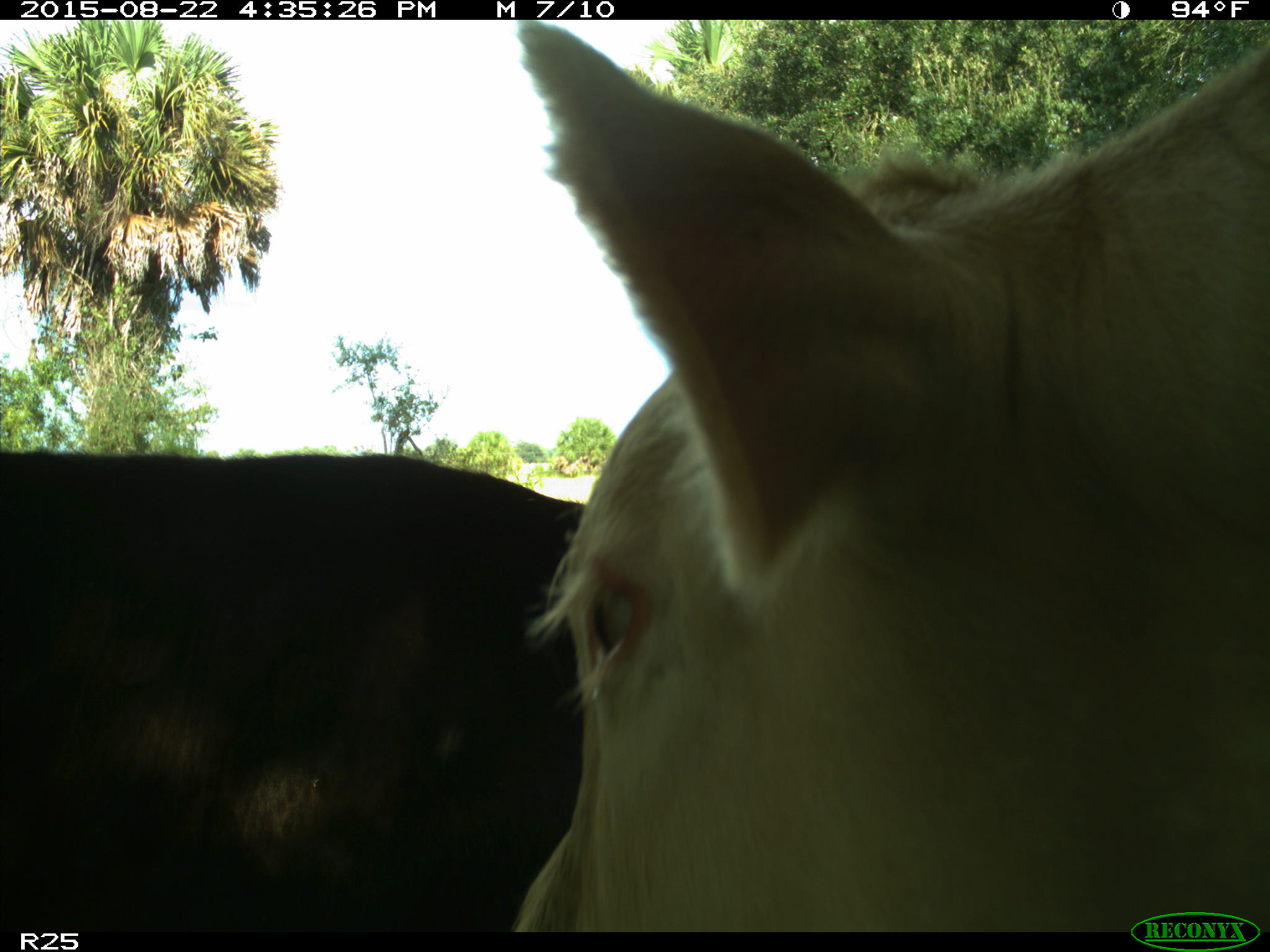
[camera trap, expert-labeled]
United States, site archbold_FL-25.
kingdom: Animalia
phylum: Chordata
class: Mammalia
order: Artiodactyla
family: Bovidae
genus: Bos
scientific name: Bos taurus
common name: domestic cow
Bos taurus (domestic cow).